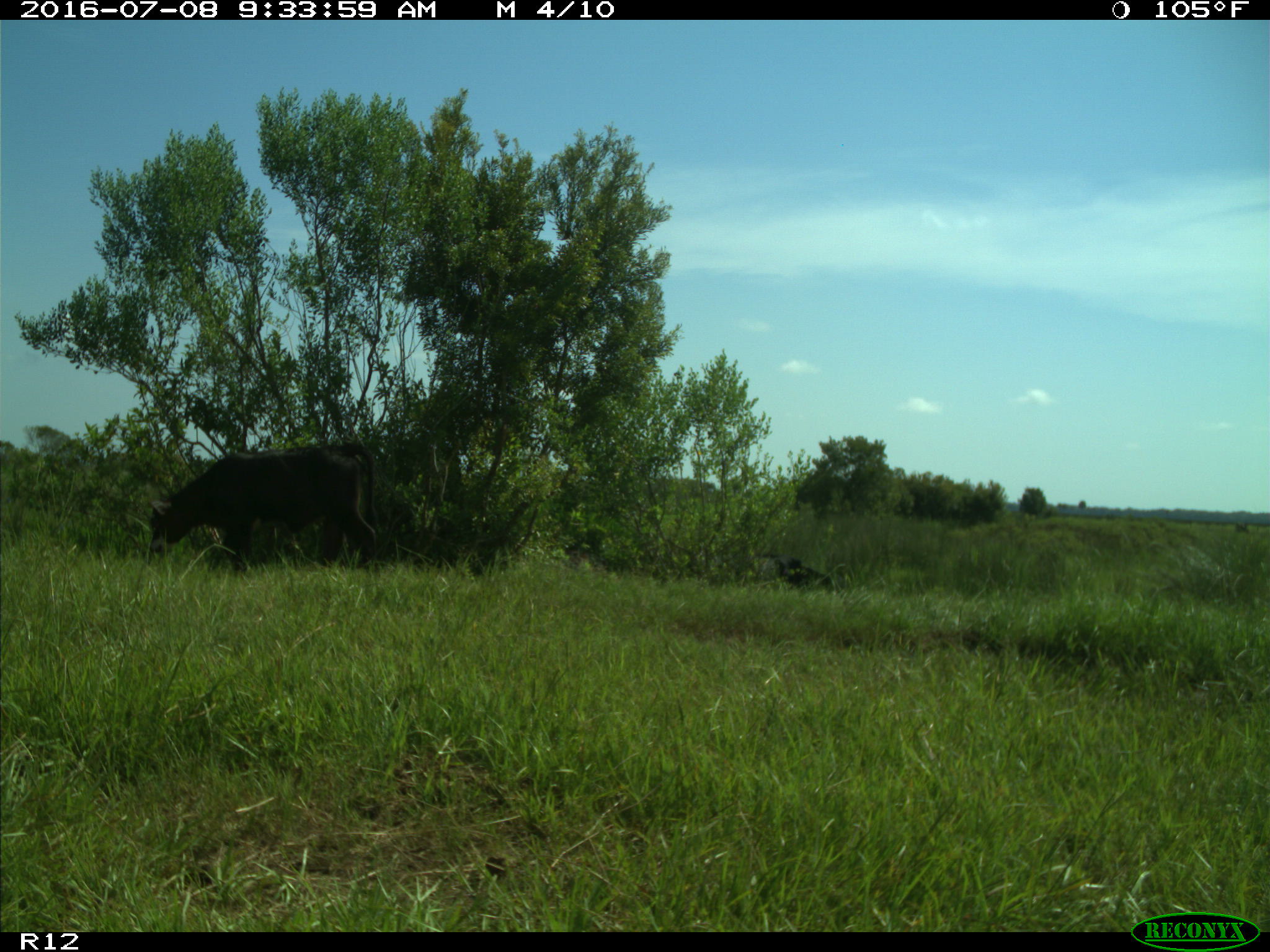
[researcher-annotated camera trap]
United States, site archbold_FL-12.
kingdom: Animalia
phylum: Chordata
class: Mammalia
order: Artiodactyla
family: Bovidae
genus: Bos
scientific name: Bos taurus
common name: domestic cow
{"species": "Bos taurus (domestic cow)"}